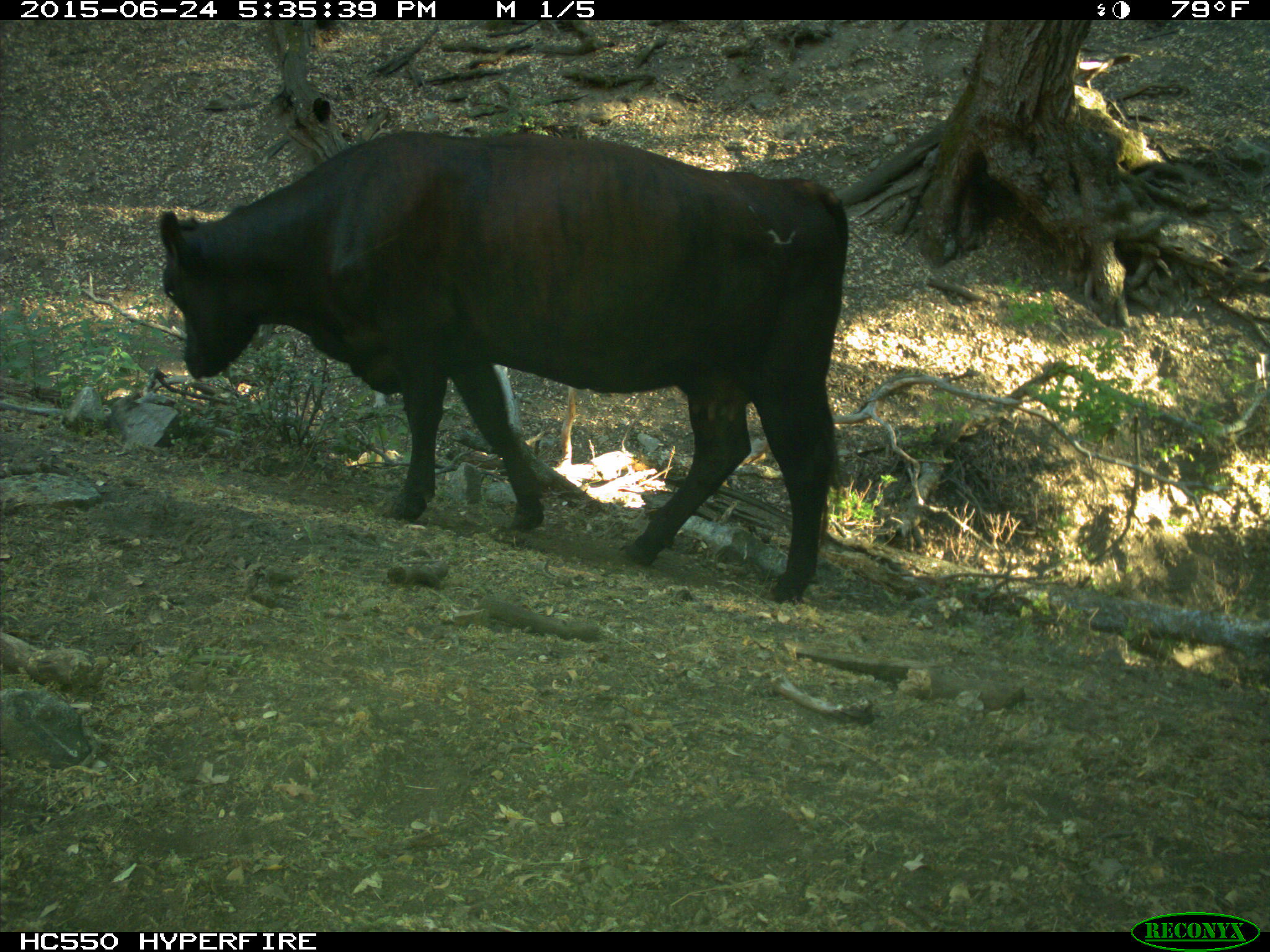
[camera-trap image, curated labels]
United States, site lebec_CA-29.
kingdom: Animalia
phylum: Chordata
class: Mammalia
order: Artiodactyla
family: Bovidae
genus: Bos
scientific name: Bos taurus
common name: domestic cow